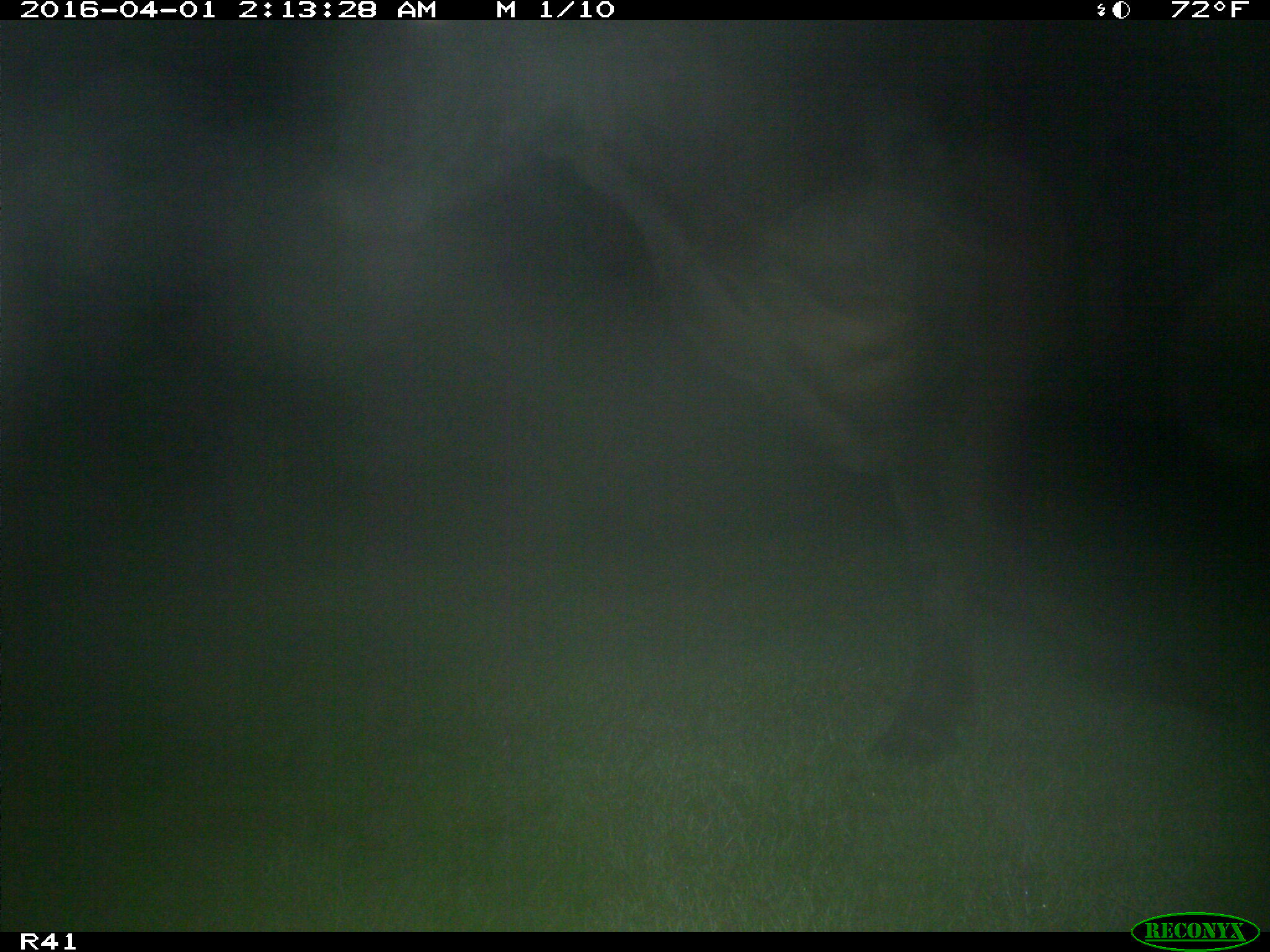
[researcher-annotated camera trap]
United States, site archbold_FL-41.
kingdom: Animalia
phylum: Chordata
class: Mammalia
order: Artiodactyla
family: Bovidae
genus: Bos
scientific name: Bos taurus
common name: domestic cow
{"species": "Bos taurus (domestic cow)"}